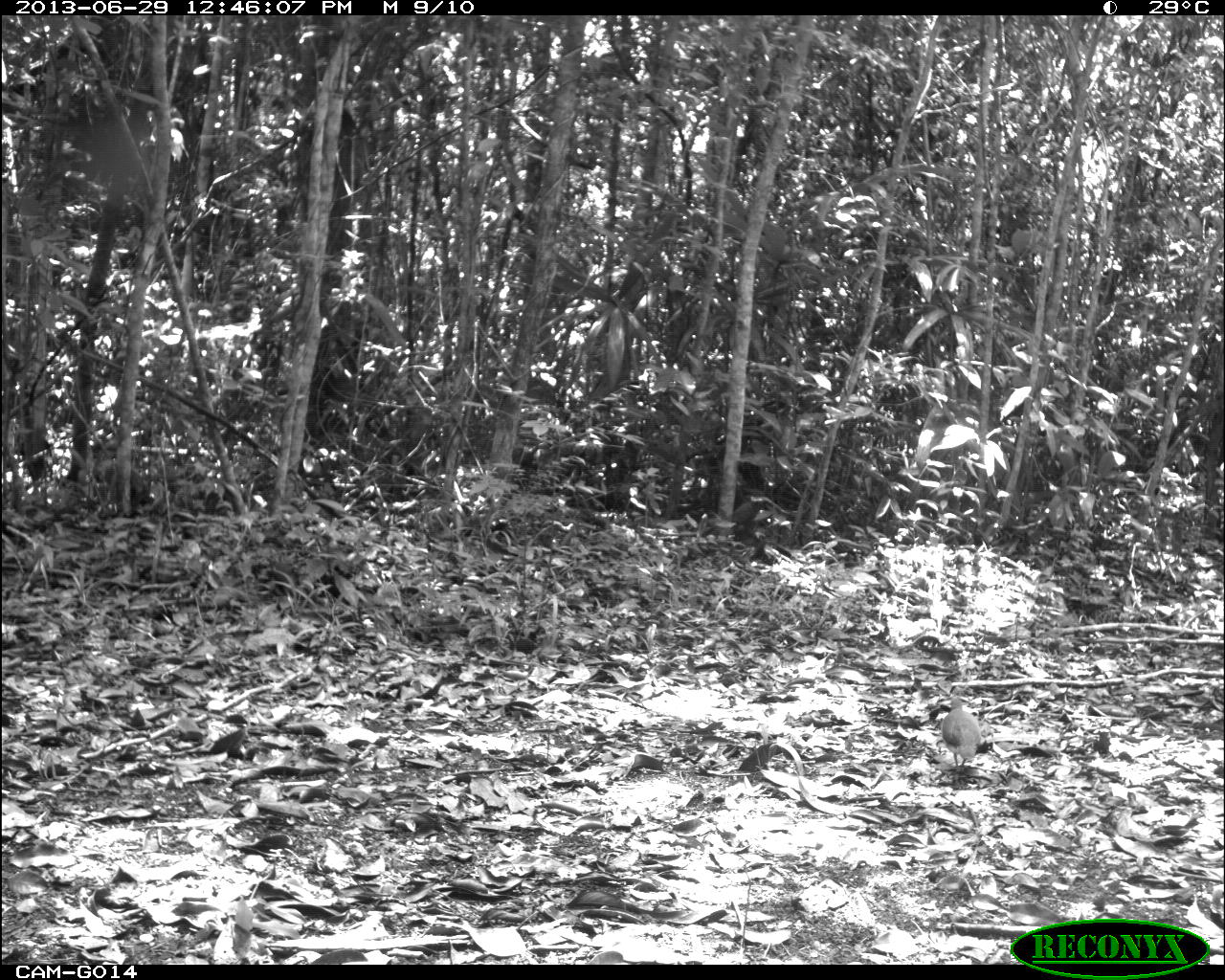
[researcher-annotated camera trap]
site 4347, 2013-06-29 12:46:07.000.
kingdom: Animalia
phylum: Chordata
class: Aves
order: Columbiformes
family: Columbidae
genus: Leptotila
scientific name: Leptotila plumbeiceps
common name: gray-headed dove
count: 1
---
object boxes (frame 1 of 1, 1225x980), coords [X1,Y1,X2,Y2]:
leptotila plumbeiceps: [940,698,982,769]